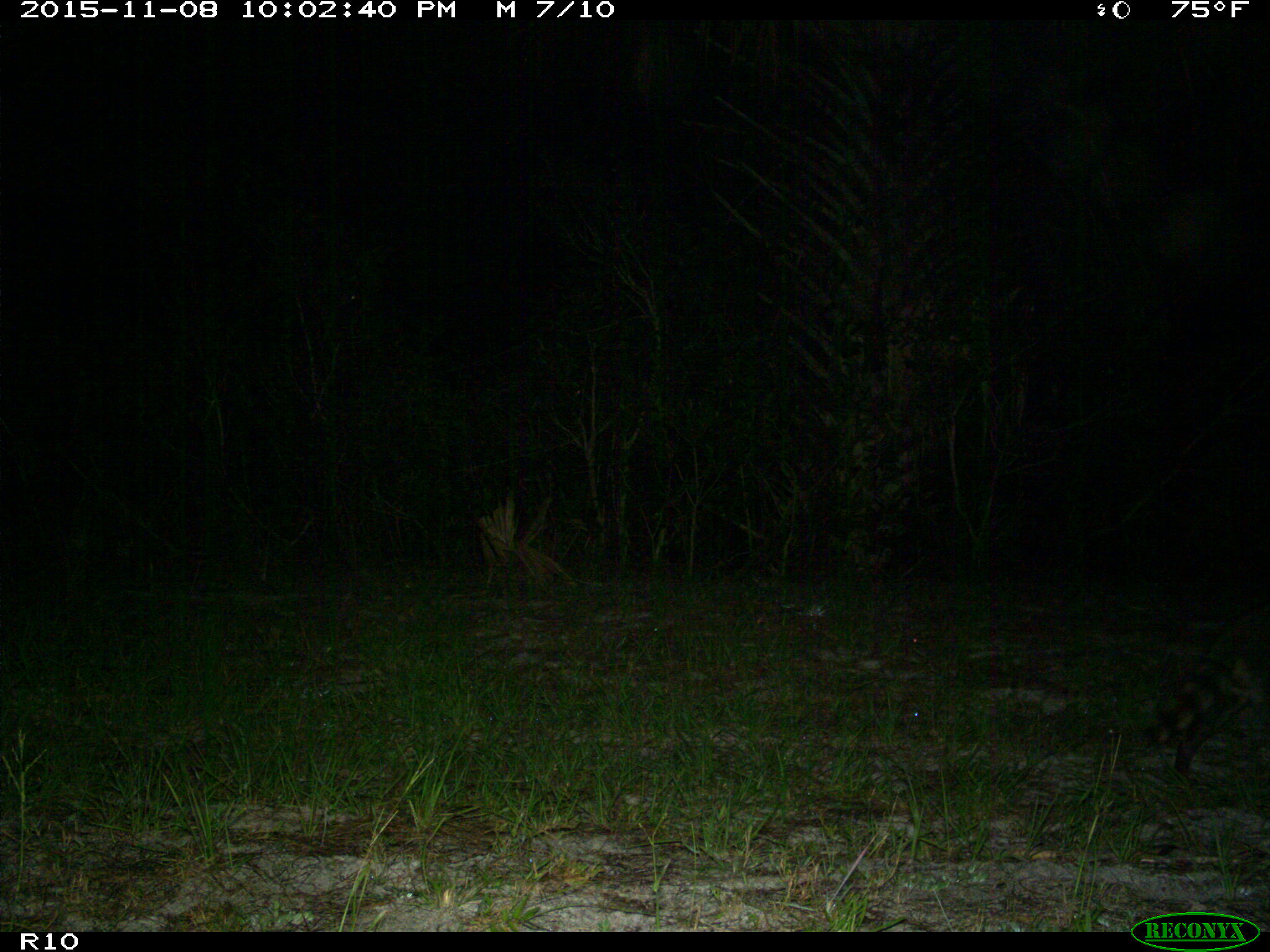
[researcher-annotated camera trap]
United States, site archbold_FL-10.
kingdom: Animalia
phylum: Chordata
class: Mammalia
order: Carnivora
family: Procyonidae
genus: Procyon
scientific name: Procyon lotor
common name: common raccoon